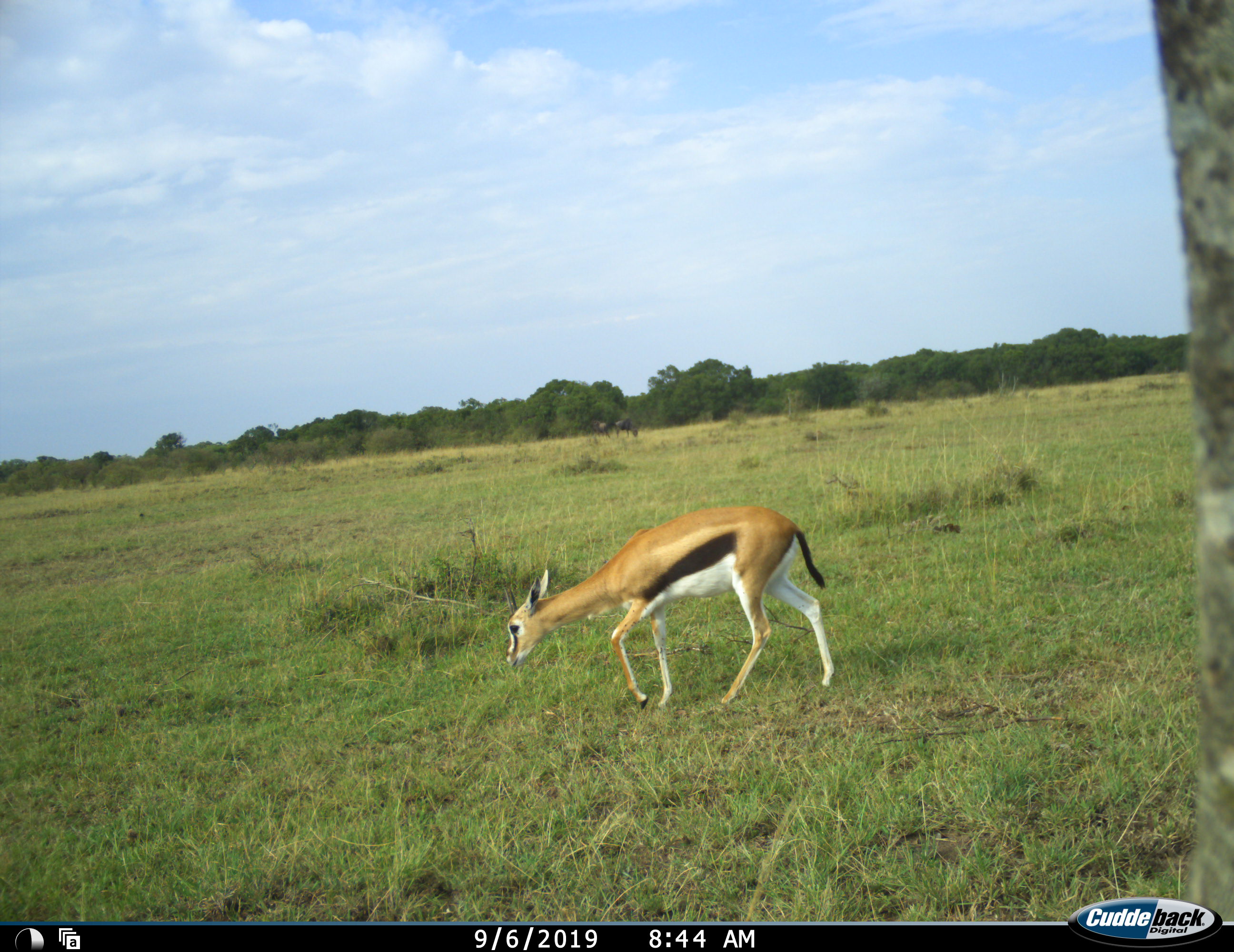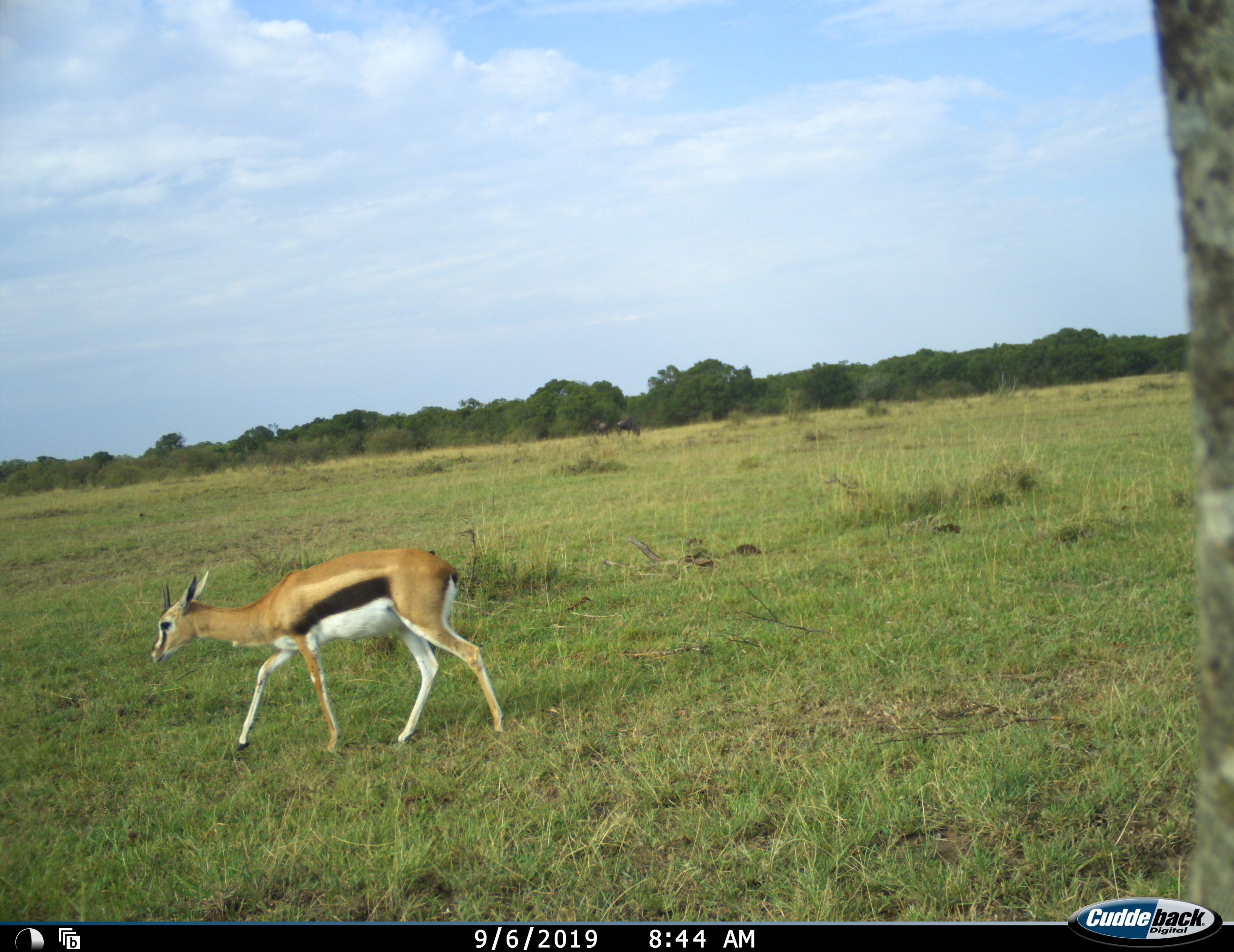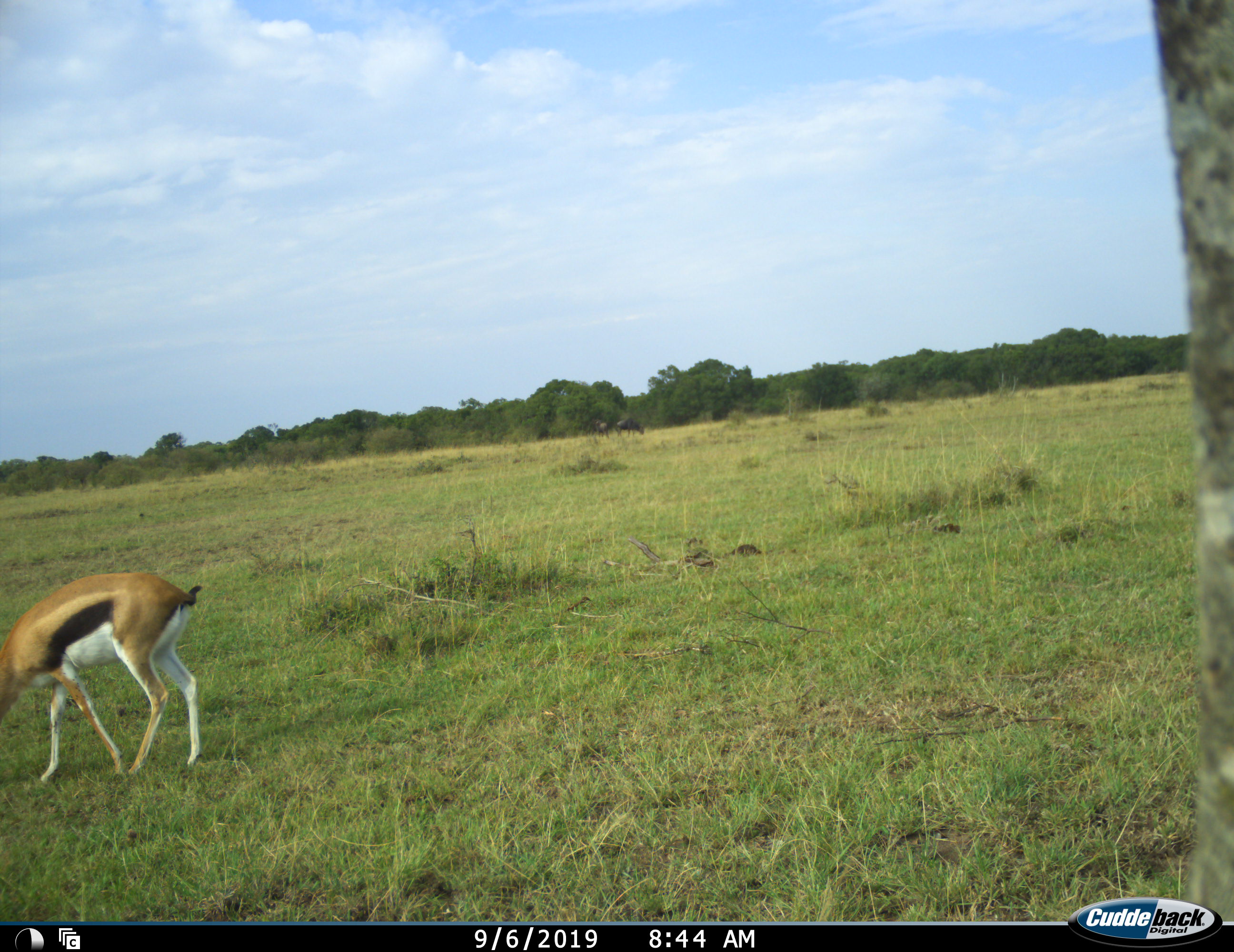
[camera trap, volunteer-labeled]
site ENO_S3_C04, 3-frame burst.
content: unidentified animal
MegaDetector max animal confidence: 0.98